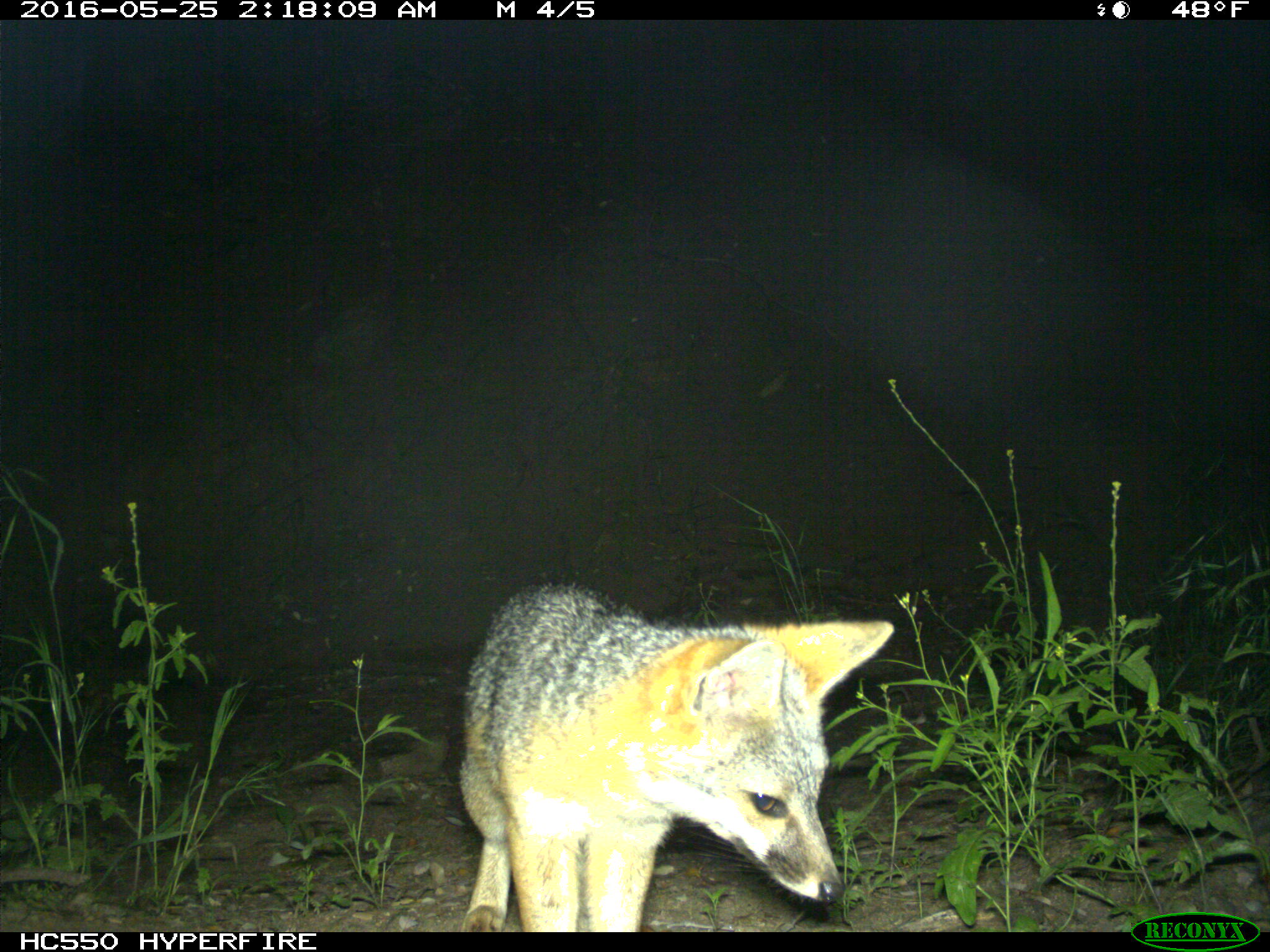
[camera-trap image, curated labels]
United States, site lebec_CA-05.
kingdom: Animalia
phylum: Chordata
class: Mammalia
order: Carnivora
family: Canidae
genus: Urocyon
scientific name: Urocyon cinereoargenteus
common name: gray fox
Urocyon cinereoargenteus (gray fox).